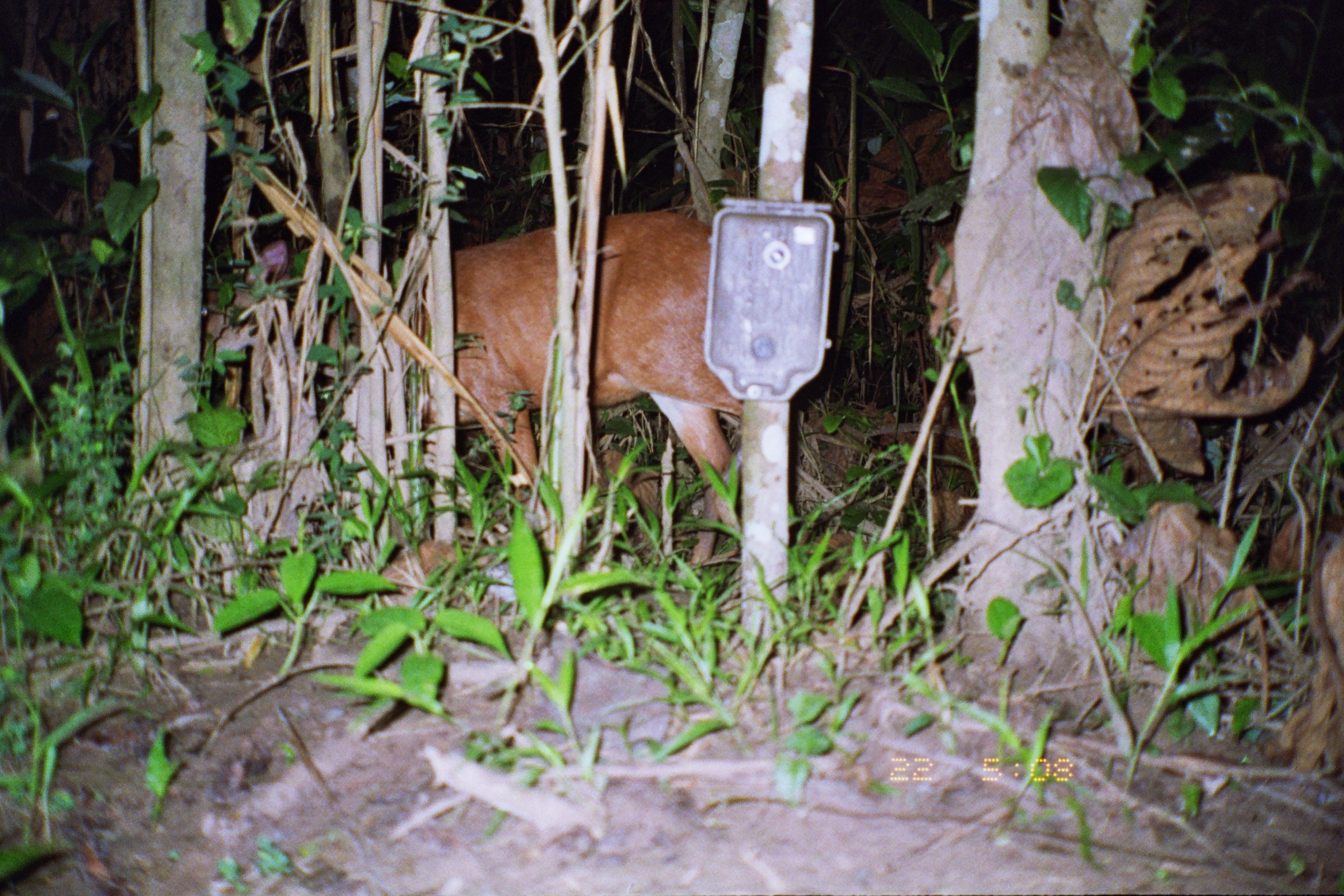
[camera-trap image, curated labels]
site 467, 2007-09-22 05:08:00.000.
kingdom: Animalia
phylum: Chordata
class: Mammalia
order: Artiodactyla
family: Cervidae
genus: Mazama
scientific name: Mazama americana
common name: red brocket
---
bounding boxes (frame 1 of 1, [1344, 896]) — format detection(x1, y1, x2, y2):
mazama americana: detection(200, 210, 745, 577)